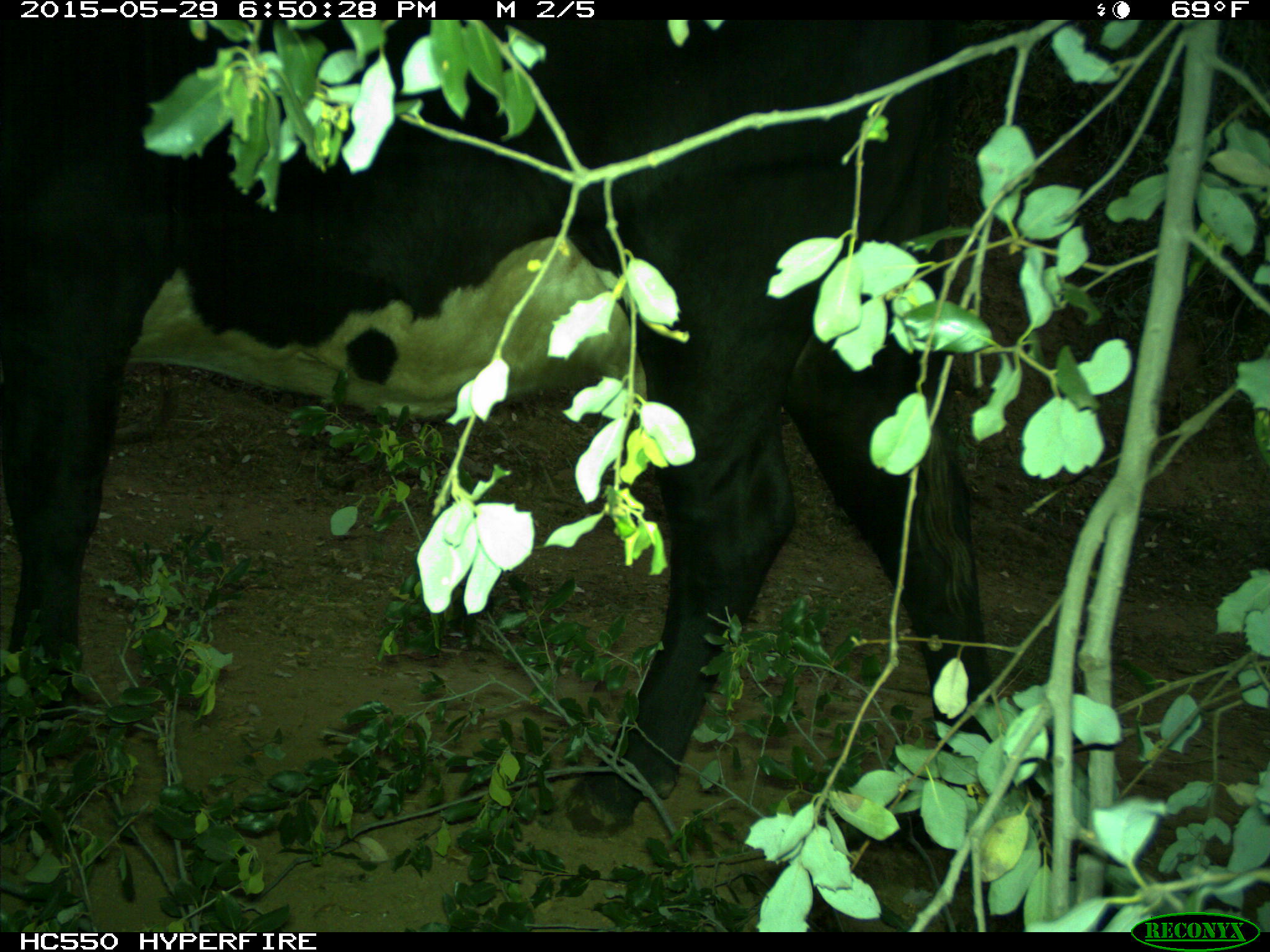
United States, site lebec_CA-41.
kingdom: Animalia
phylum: Chordata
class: Mammalia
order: Artiodactyla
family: Bovidae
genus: Bos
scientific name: Bos taurus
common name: domestic cow